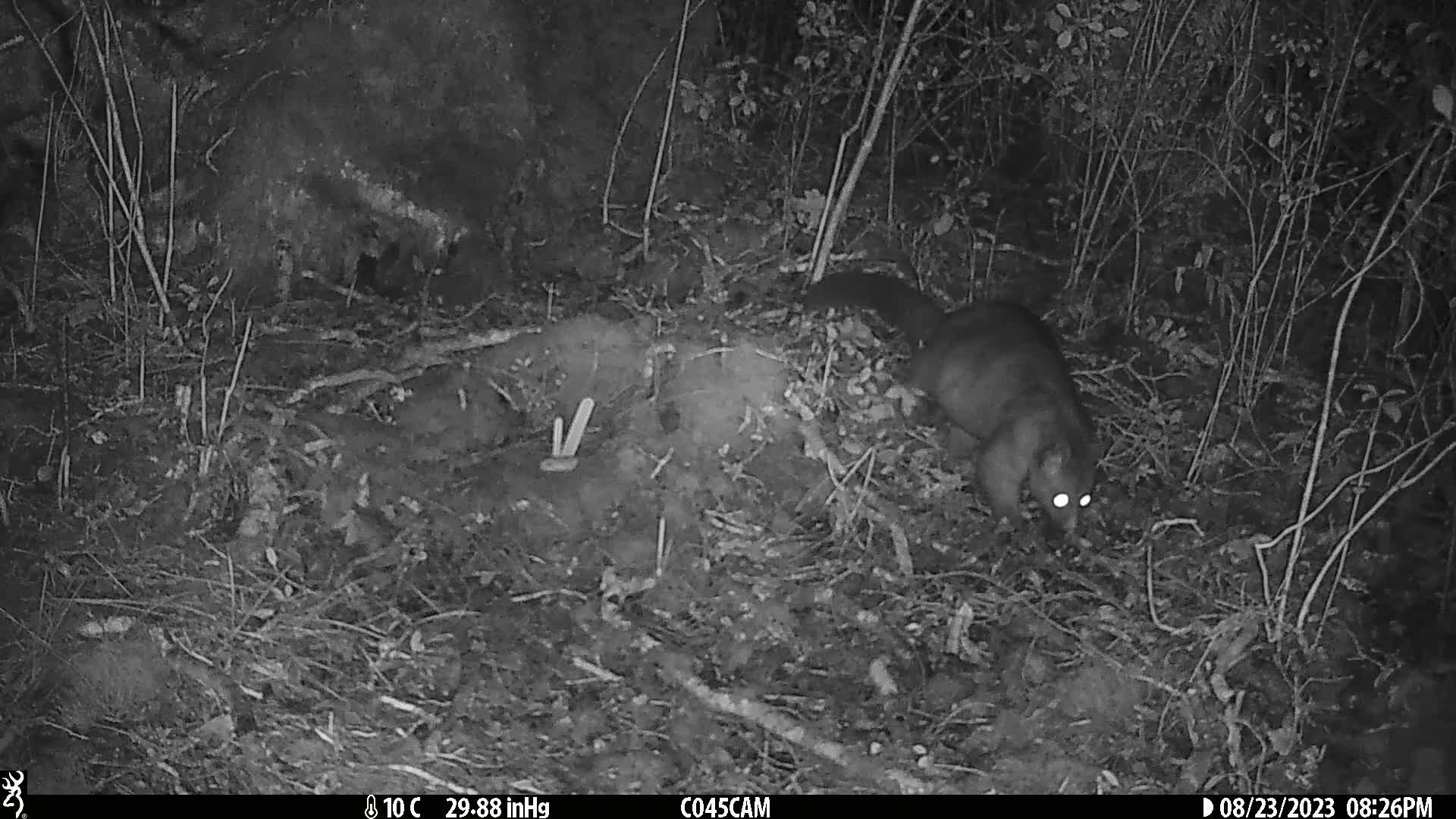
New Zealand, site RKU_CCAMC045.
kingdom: Animalia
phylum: Chordata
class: Mammalia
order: Diprotodontia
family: Phalangeridae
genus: Trichosurus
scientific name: Trichosurus vulpecula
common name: common brushtail possum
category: possum